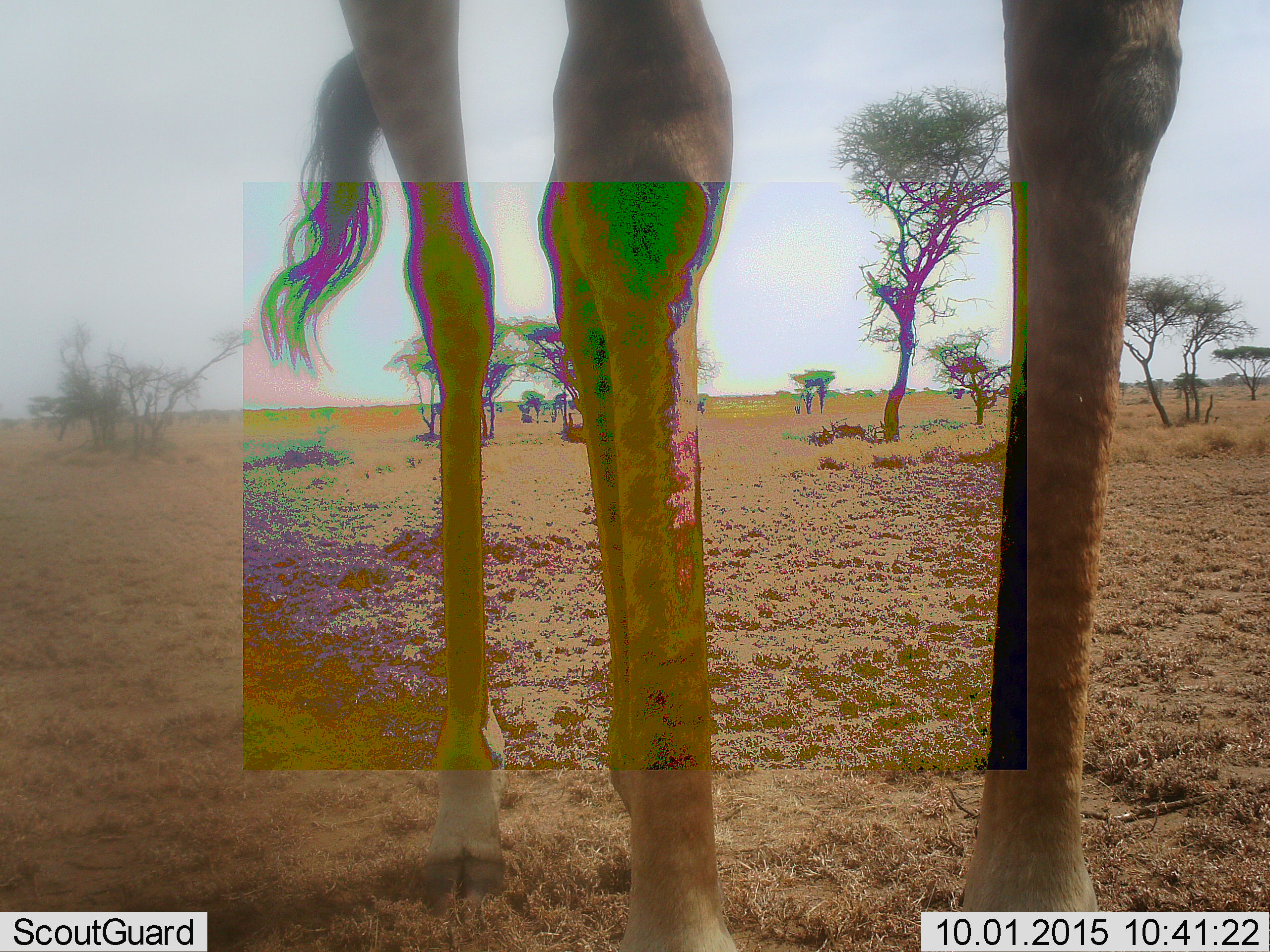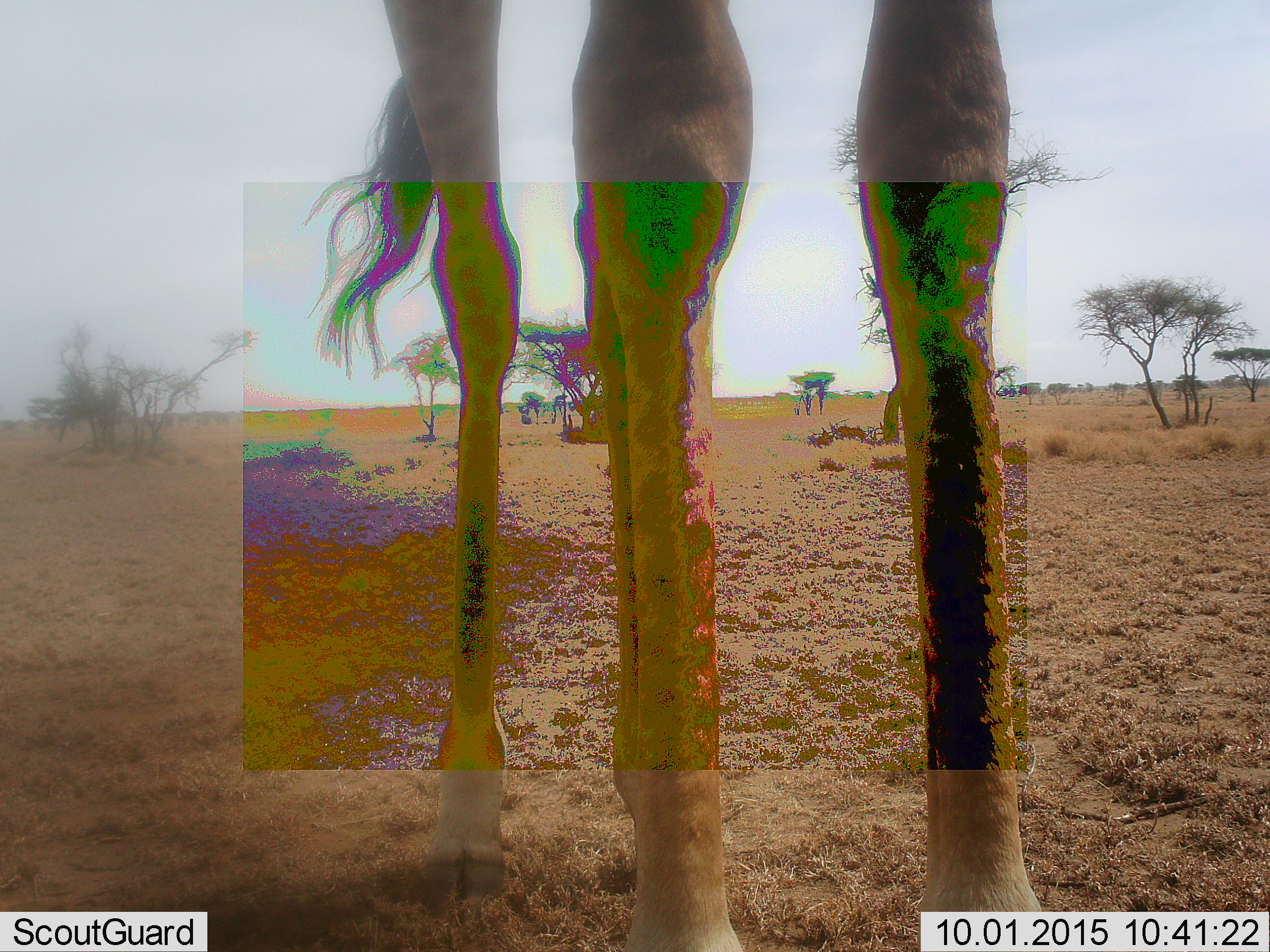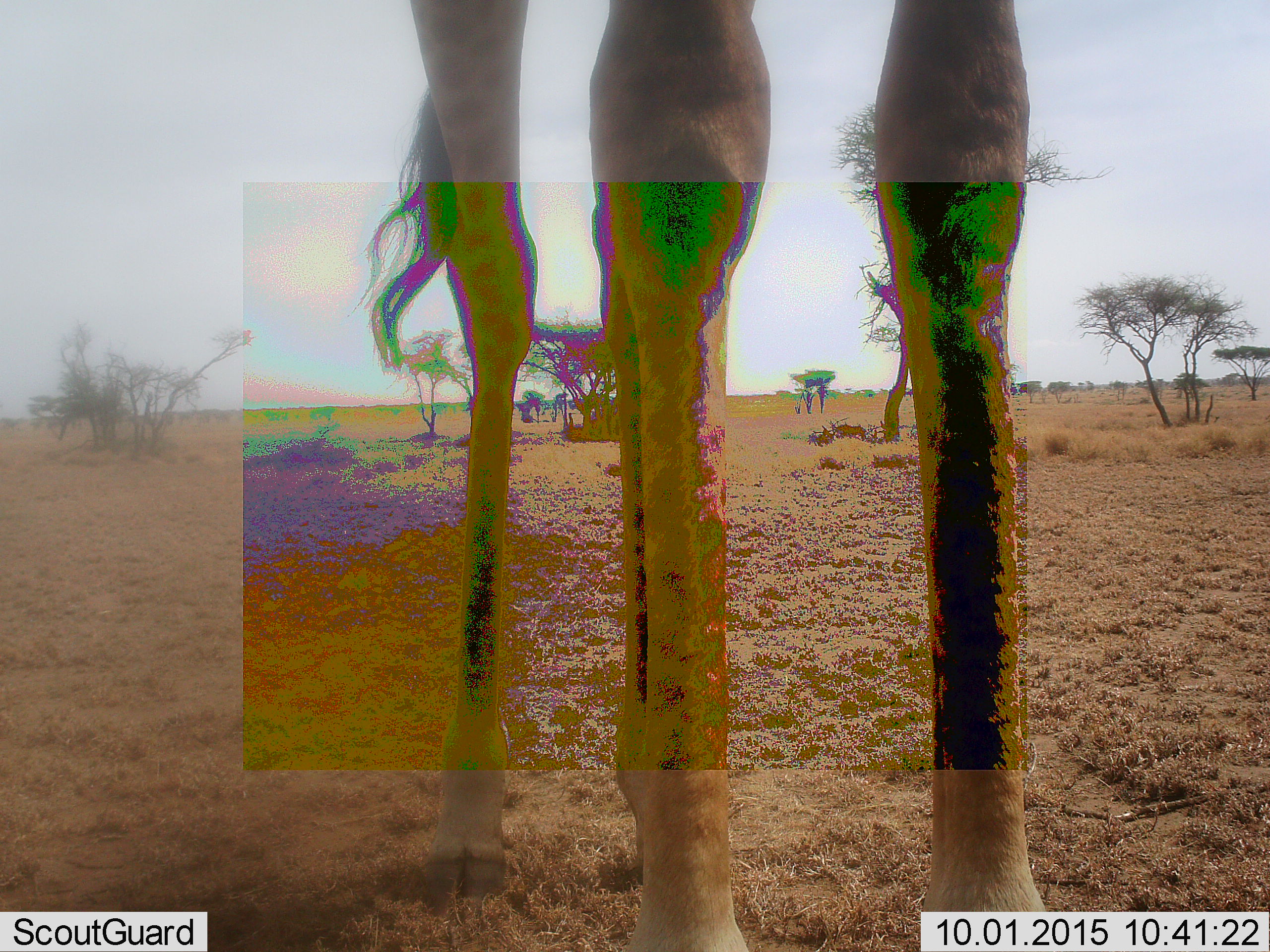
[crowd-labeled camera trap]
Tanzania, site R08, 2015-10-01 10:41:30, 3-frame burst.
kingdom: Animalia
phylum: Chordata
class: Mammalia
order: Artiodactyla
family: Giraffidae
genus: Giraffa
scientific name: Giraffa camelopardalis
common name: giraffe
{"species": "giraffe (Giraffa camelopardalis)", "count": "1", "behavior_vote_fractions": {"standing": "100%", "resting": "12%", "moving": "0%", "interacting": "12%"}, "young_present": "0%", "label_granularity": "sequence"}